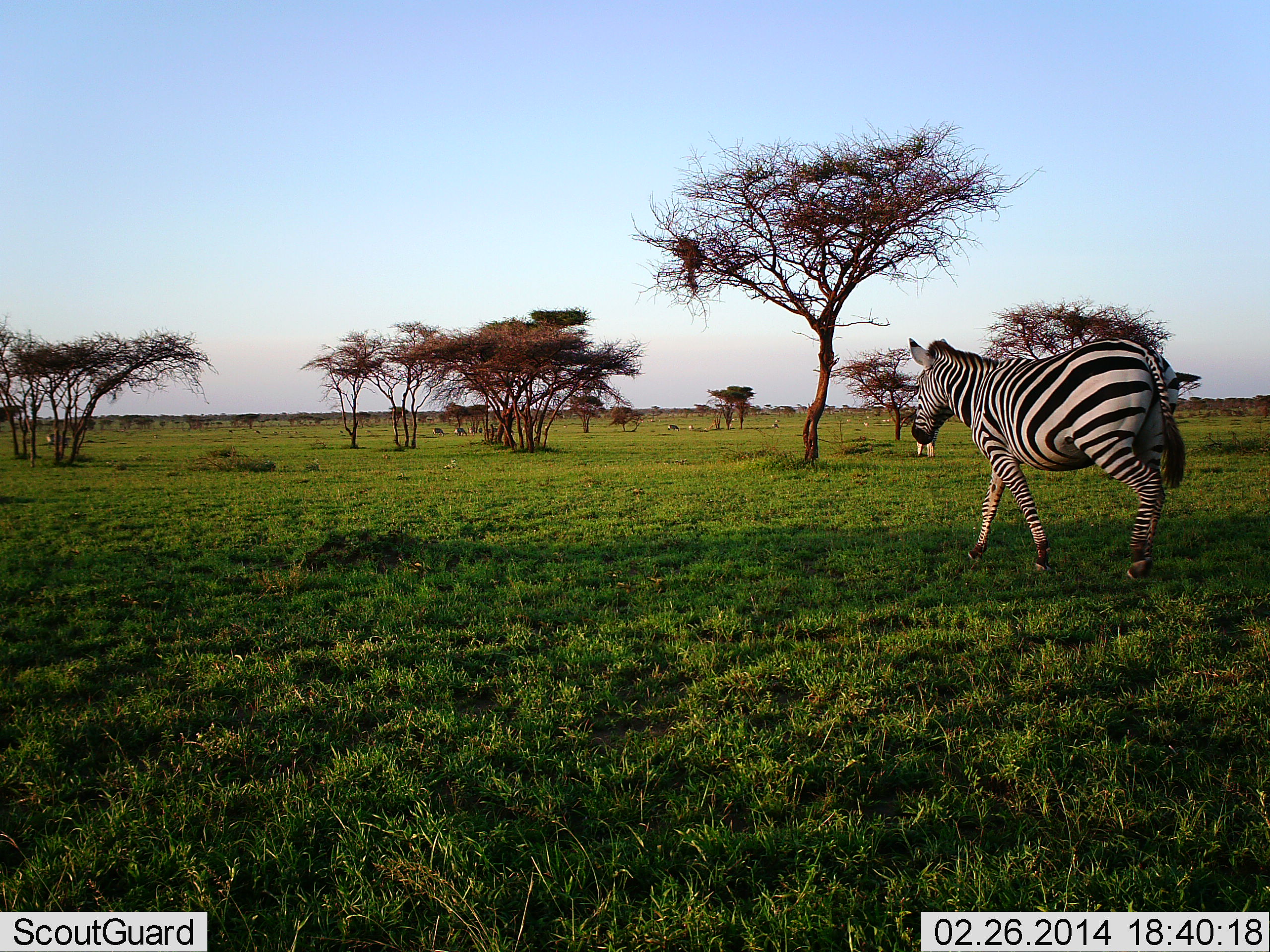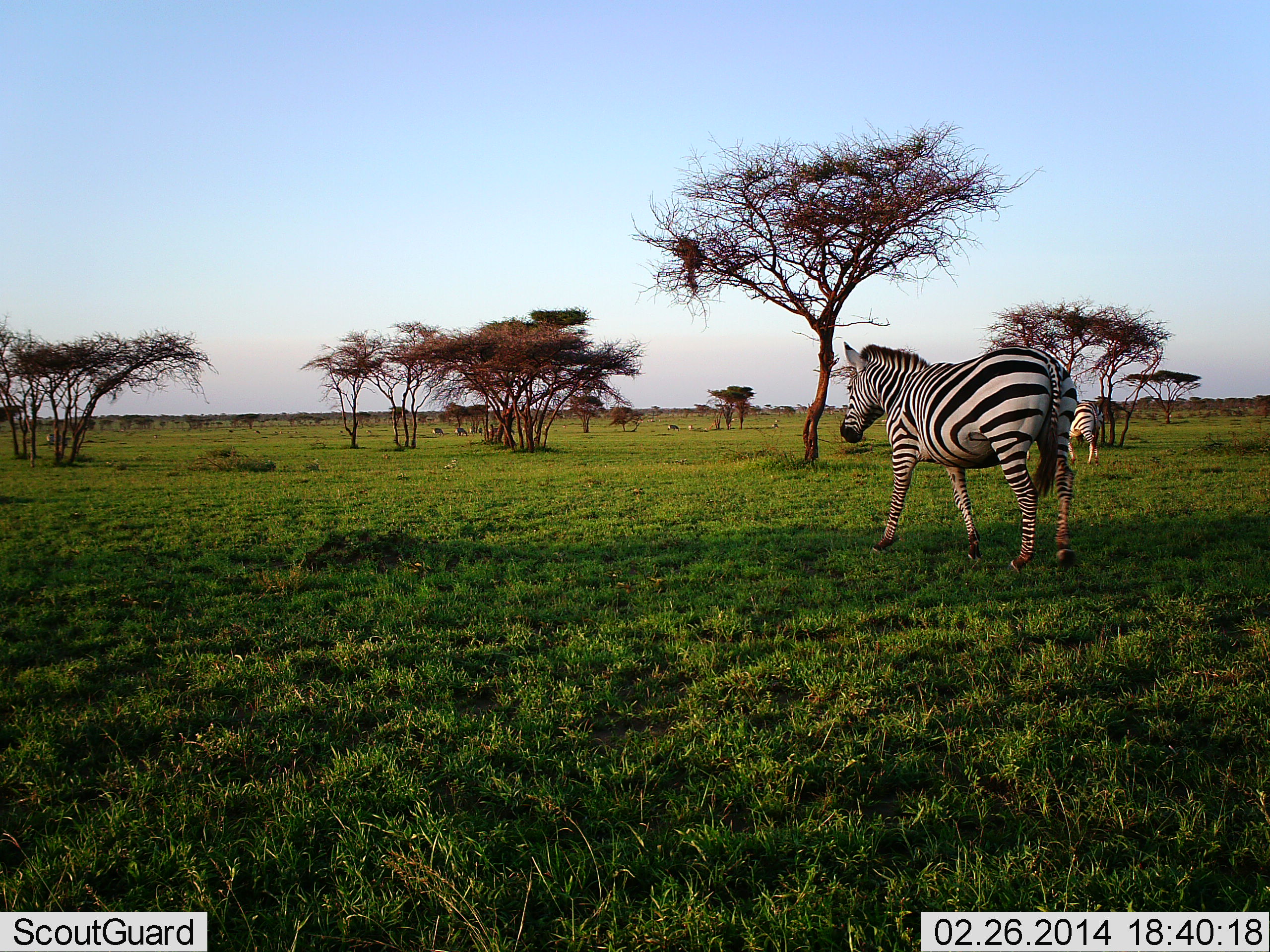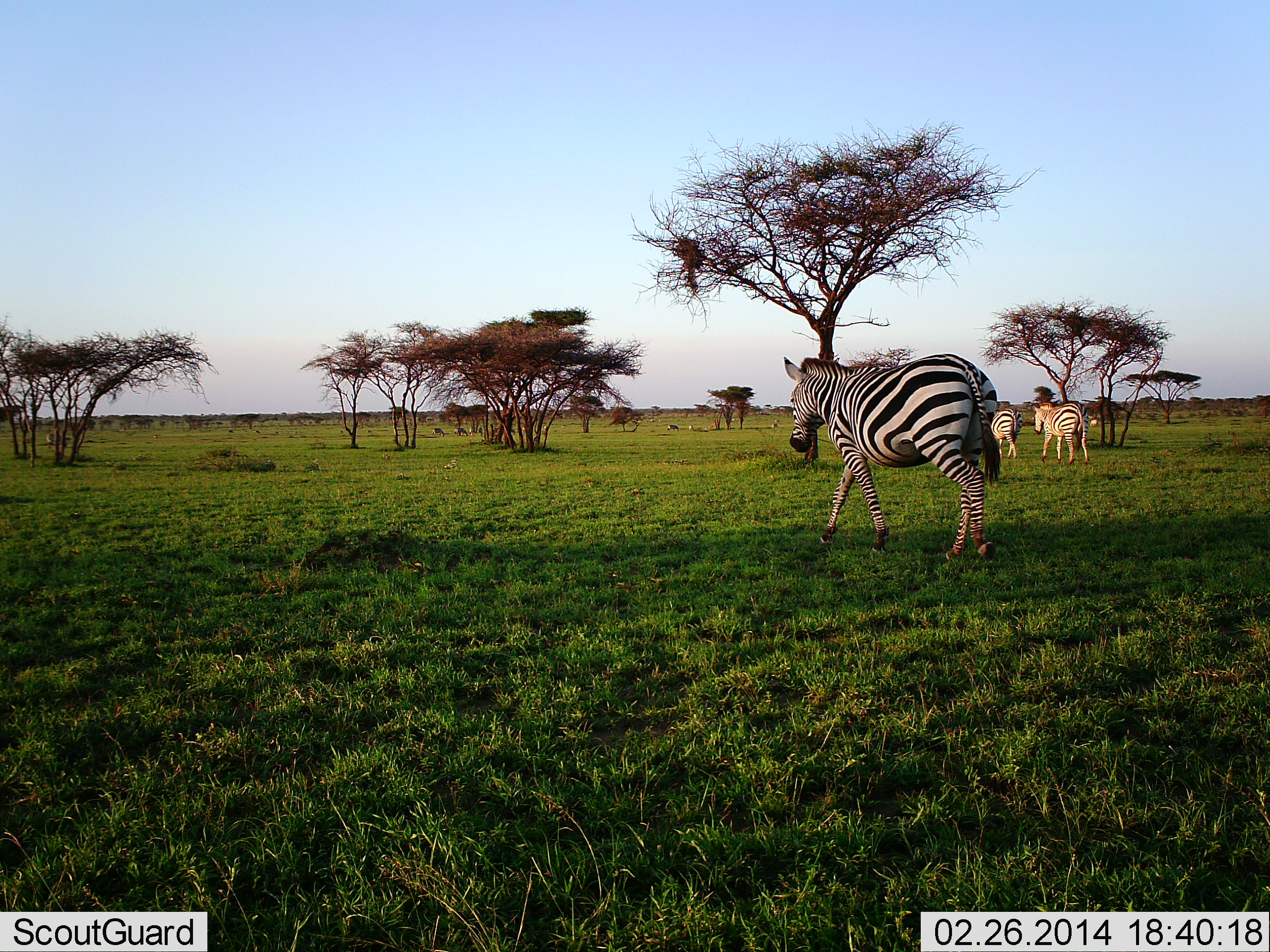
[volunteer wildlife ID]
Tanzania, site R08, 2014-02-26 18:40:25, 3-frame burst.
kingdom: Animalia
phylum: Chordata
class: Mammalia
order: Perissodactyla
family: Equidae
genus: Equus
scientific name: Equus quagga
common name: plains zebra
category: zebra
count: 3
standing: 20%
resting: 0%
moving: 90%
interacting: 10%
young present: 0%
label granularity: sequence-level